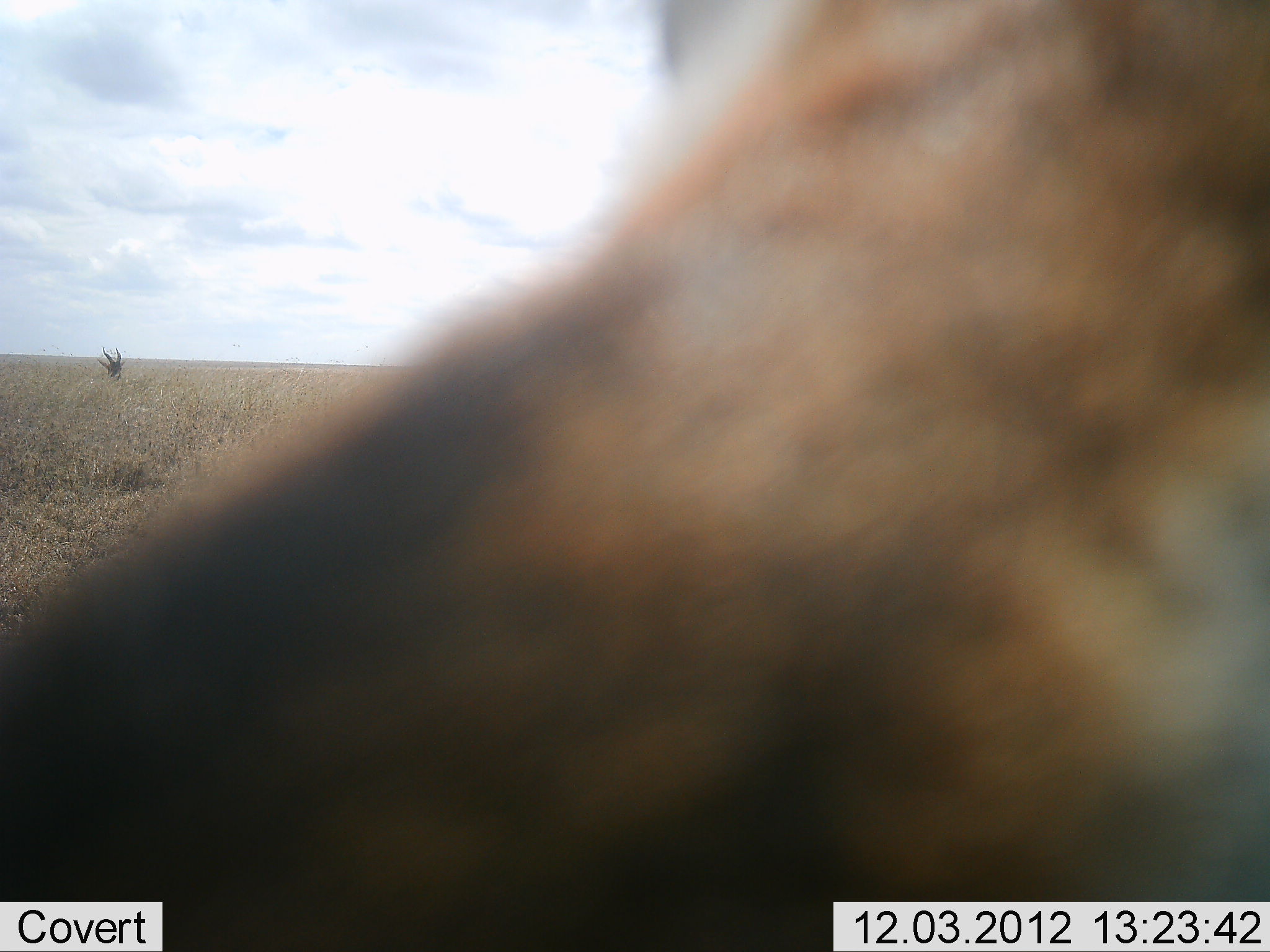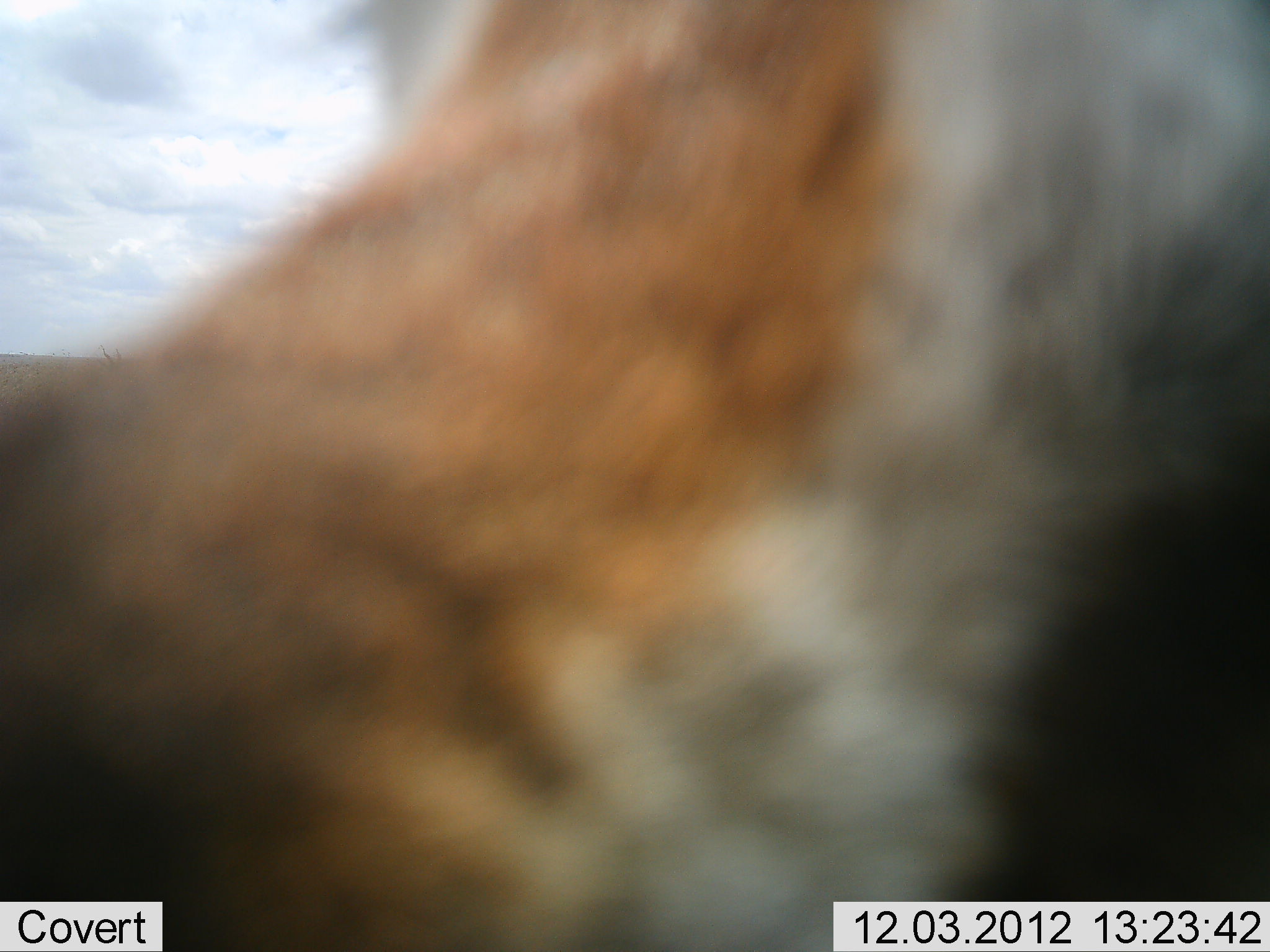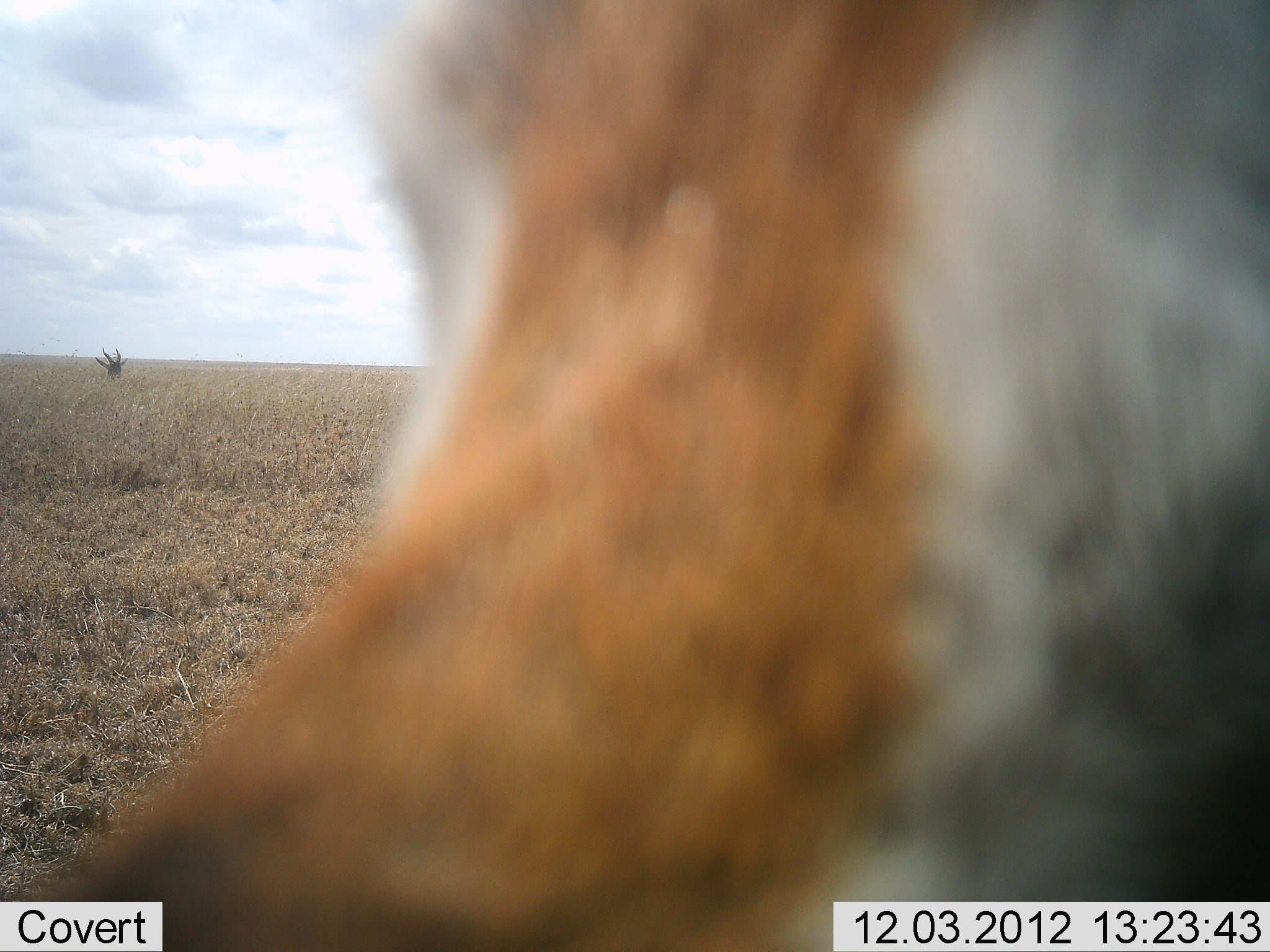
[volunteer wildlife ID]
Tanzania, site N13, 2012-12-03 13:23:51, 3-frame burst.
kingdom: Animalia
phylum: Chordata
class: Mammalia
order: Artiodactyla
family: Bovidae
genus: Eudorcas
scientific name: Eudorcas thomsonii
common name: thomson's gazelle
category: gazellethomsons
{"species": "gazellethomsons (thomson's gazelle) (Eudorcas thomsonii)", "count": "1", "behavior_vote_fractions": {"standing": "76%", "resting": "18%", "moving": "6%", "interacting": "6%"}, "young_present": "0%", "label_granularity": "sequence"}